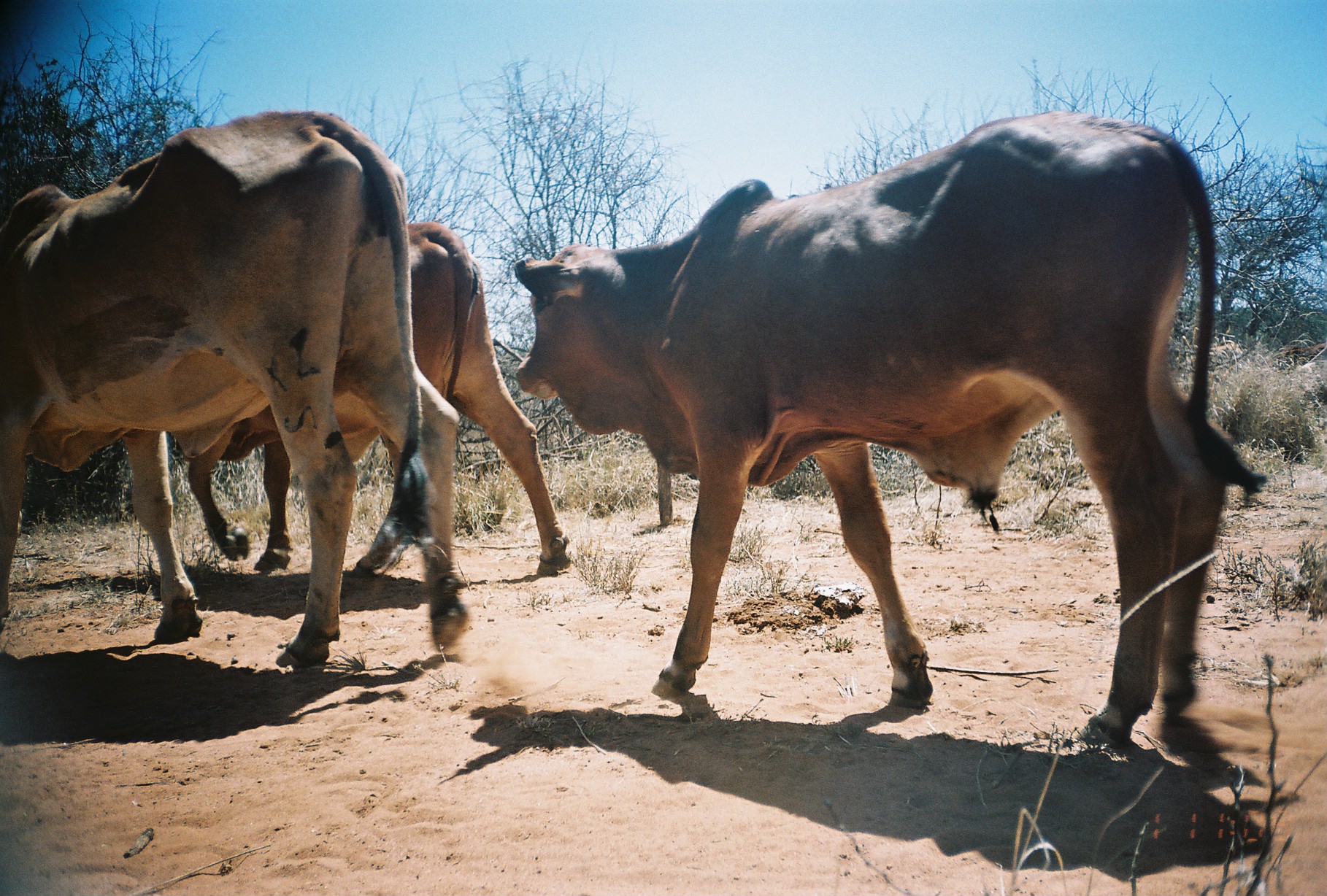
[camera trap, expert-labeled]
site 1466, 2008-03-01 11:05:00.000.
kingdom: Animalia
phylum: Chordata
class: Mammalia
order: Artiodactyla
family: Bovidae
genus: Bos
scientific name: Bos taurus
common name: domestic cattle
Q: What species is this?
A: Bos taurus (domestic cattle).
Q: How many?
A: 3.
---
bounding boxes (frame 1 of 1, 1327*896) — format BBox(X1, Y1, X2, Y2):
bos taurus: BBox(510, 109, 1267, 744); BBox(0, 107, 474, 676); BBox(181, 219, 571, 584)